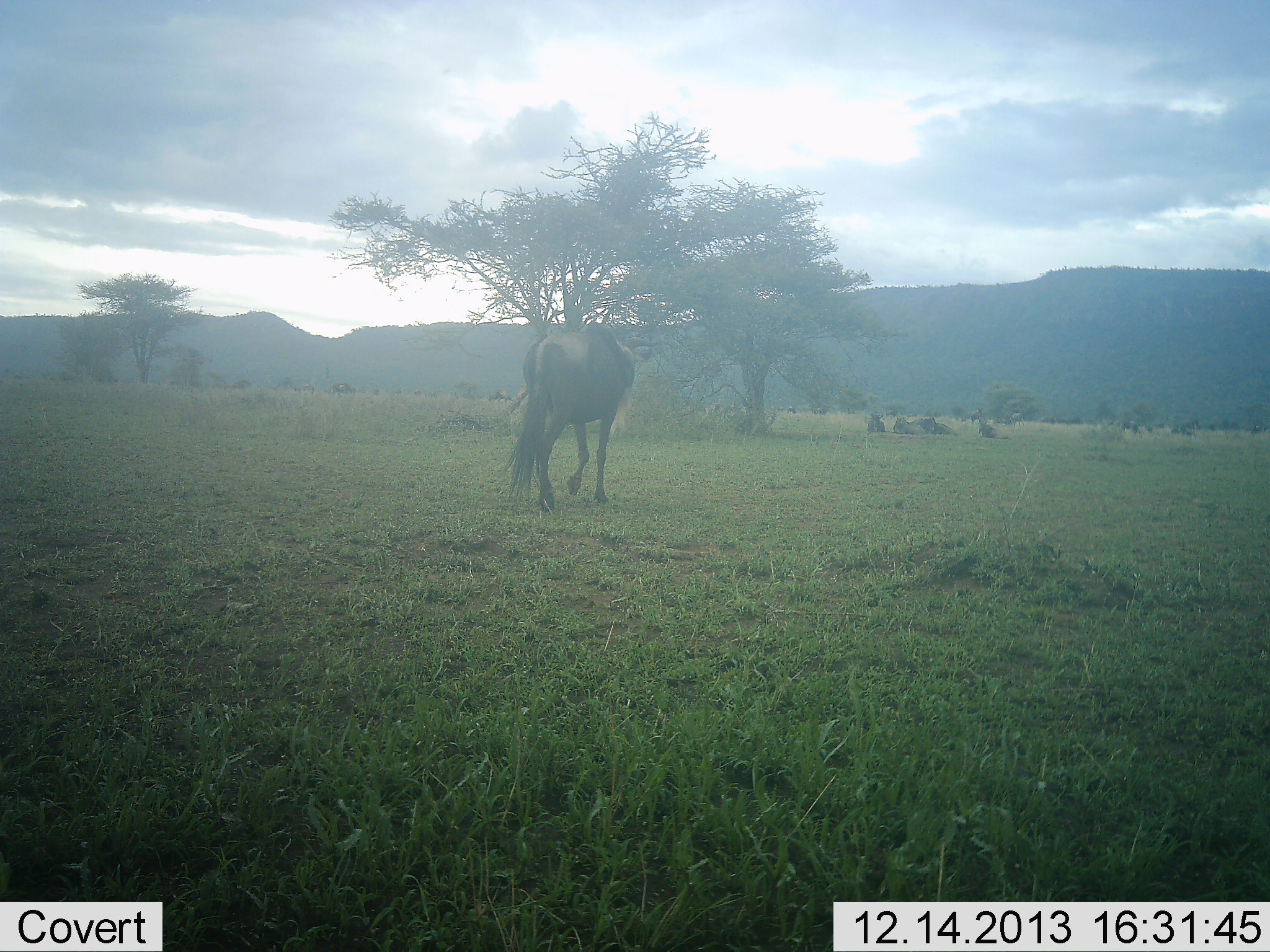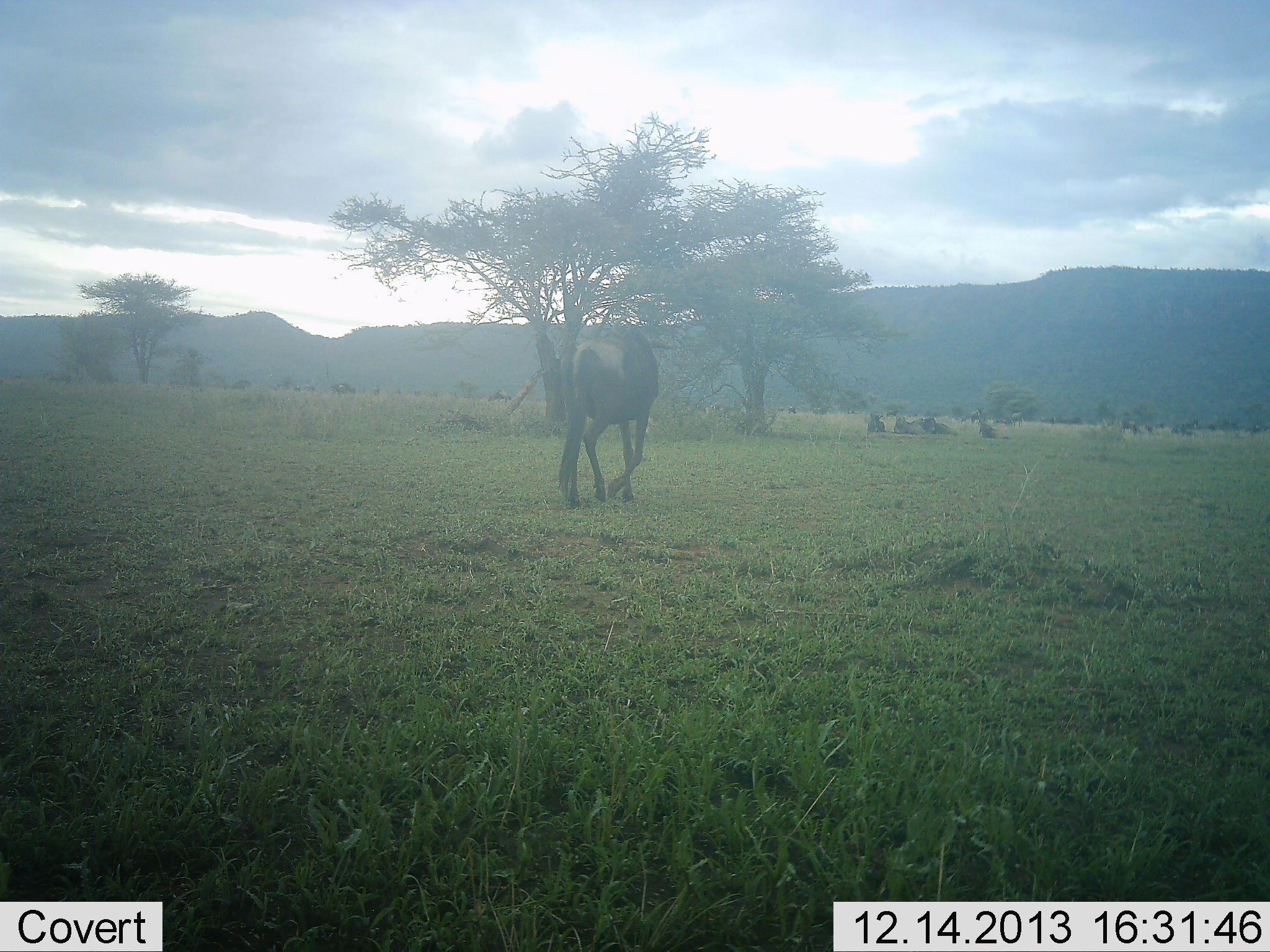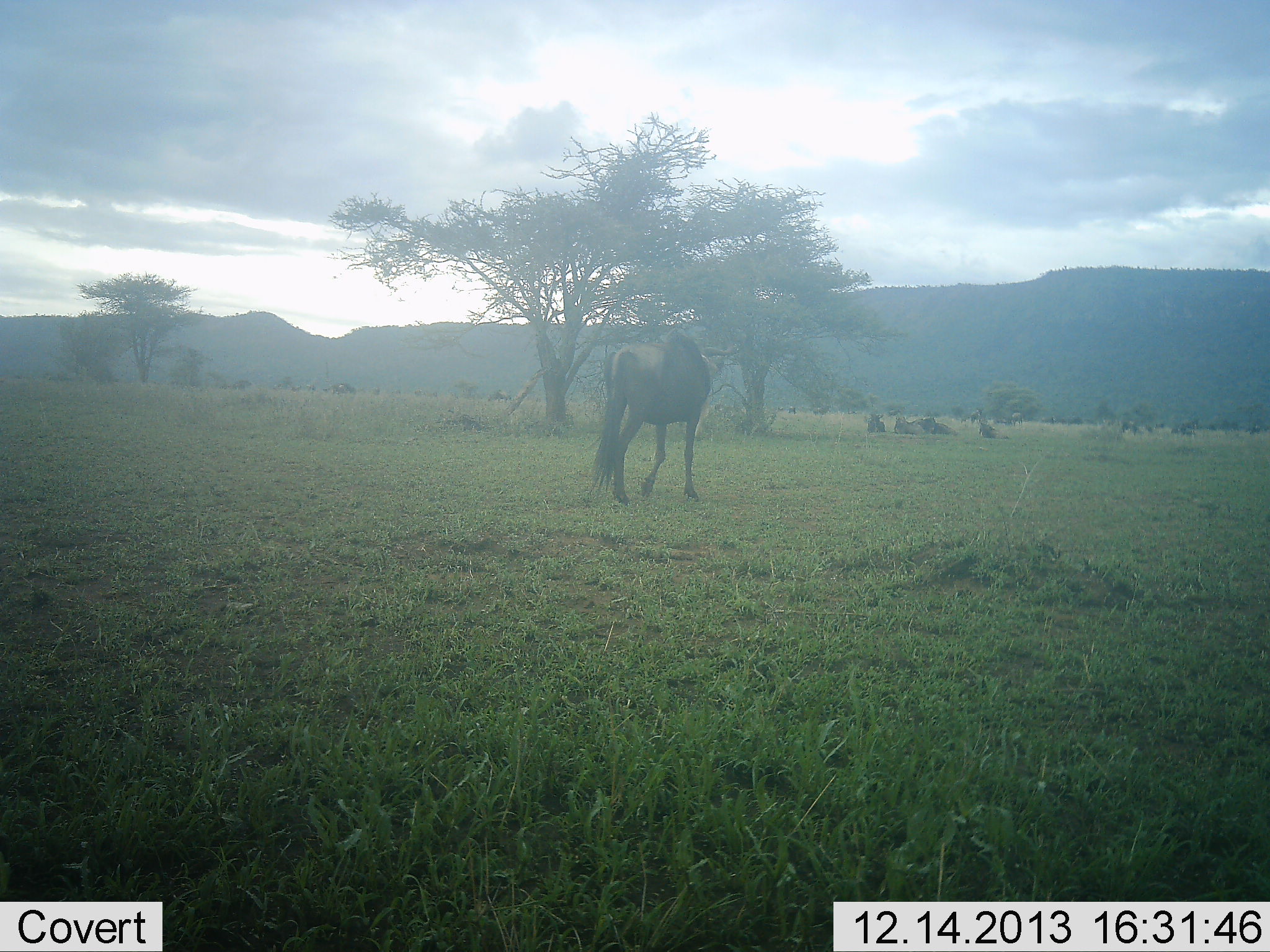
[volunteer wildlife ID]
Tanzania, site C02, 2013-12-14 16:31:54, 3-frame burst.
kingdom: Animalia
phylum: Chordata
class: Mammalia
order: Artiodactyla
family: Bovidae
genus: Connochaetes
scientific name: Connochaetes taurinus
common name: blue wildebeest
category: wildebeest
Wildebeest (blue wildebeest) (Connochaetes taurinus), count 1. Behavior (volunteer vote fractions): standing 9%, resting 26%, moving 97%, interacting 0%. Young present (vote fraction): 0%. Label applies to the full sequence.